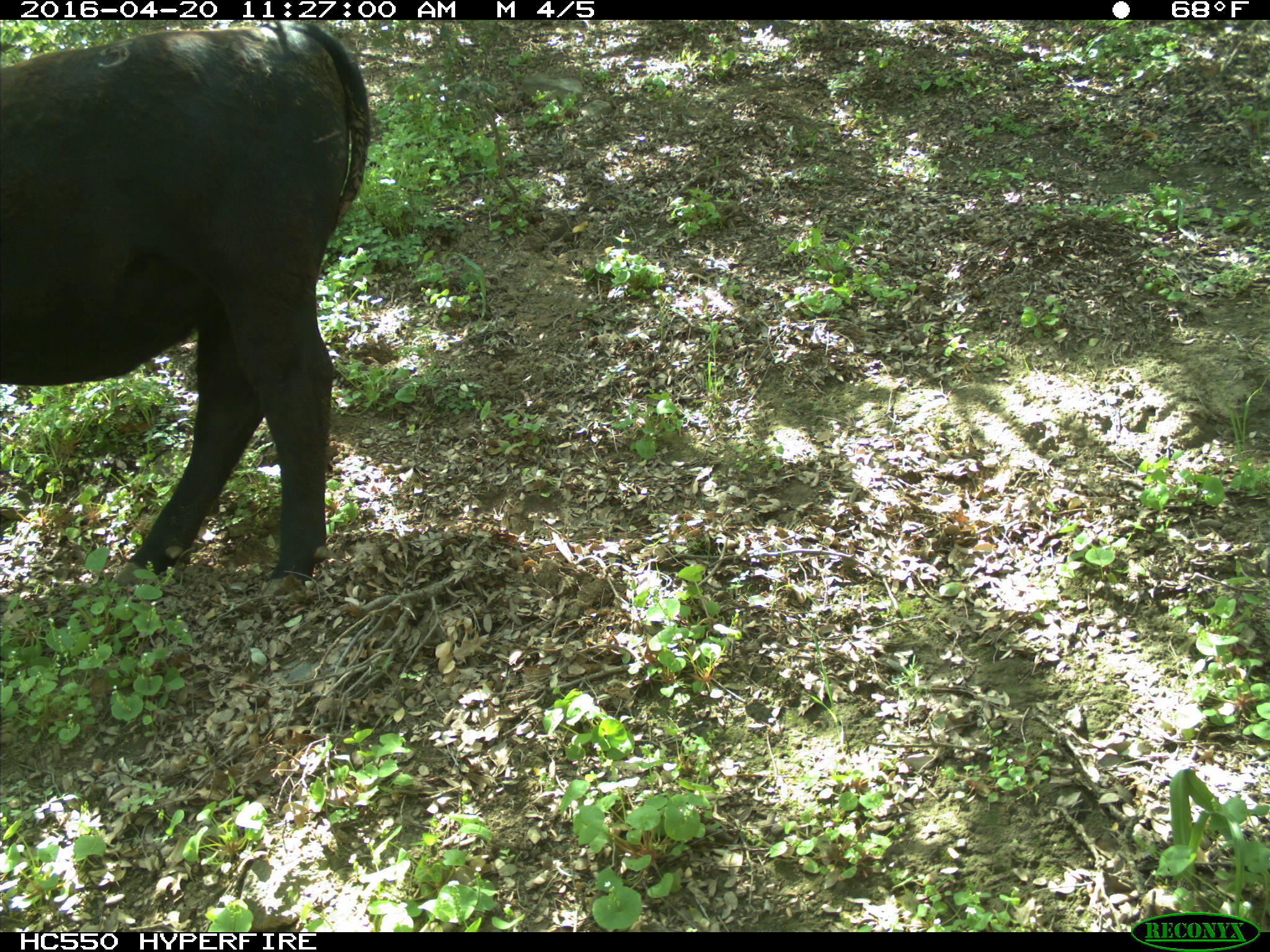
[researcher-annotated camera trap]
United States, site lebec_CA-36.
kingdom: Animalia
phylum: Chordata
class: Mammalia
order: Artiodactyla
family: Bovidae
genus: Bos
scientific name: Bos taurus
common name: domestic cow